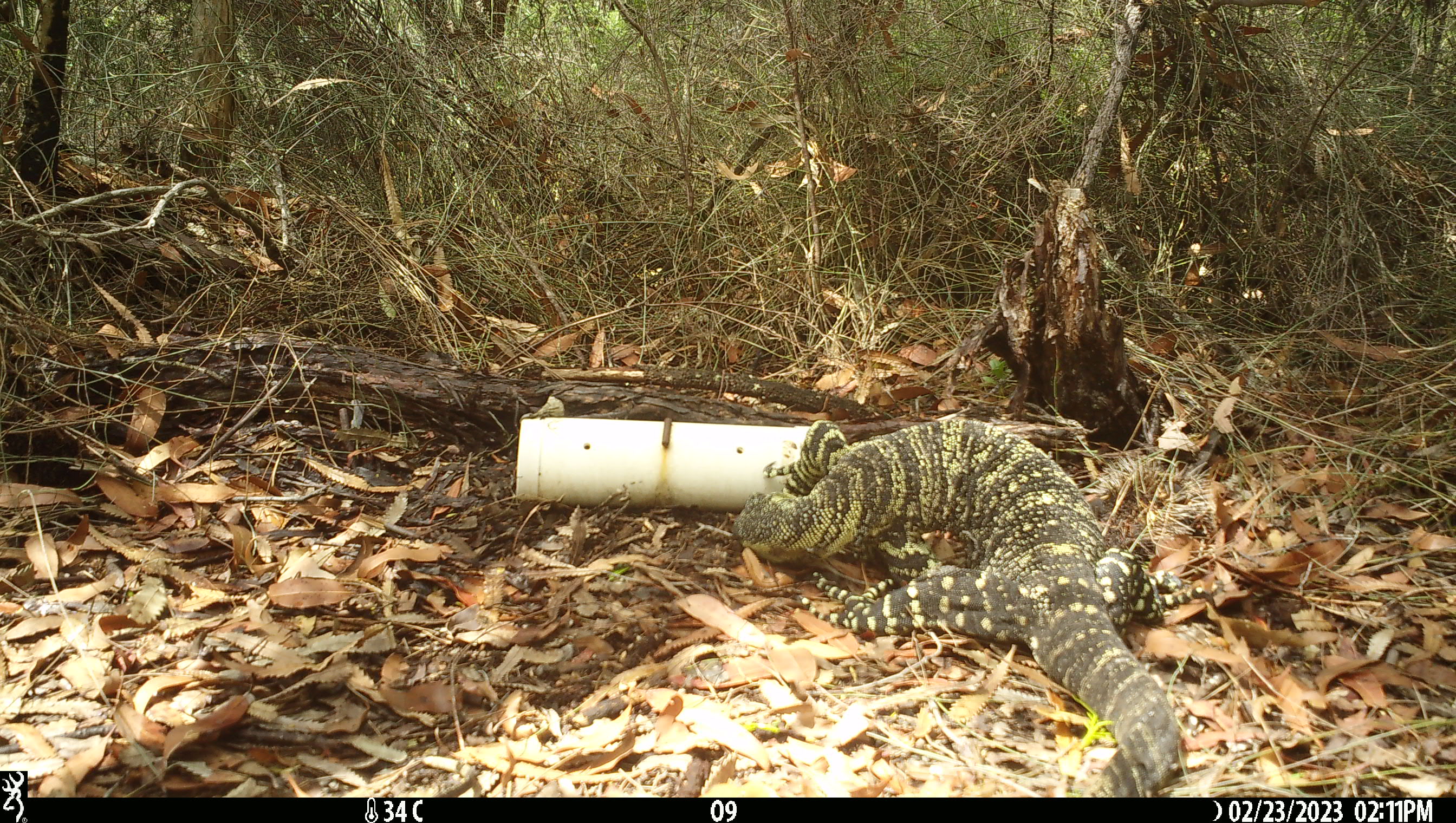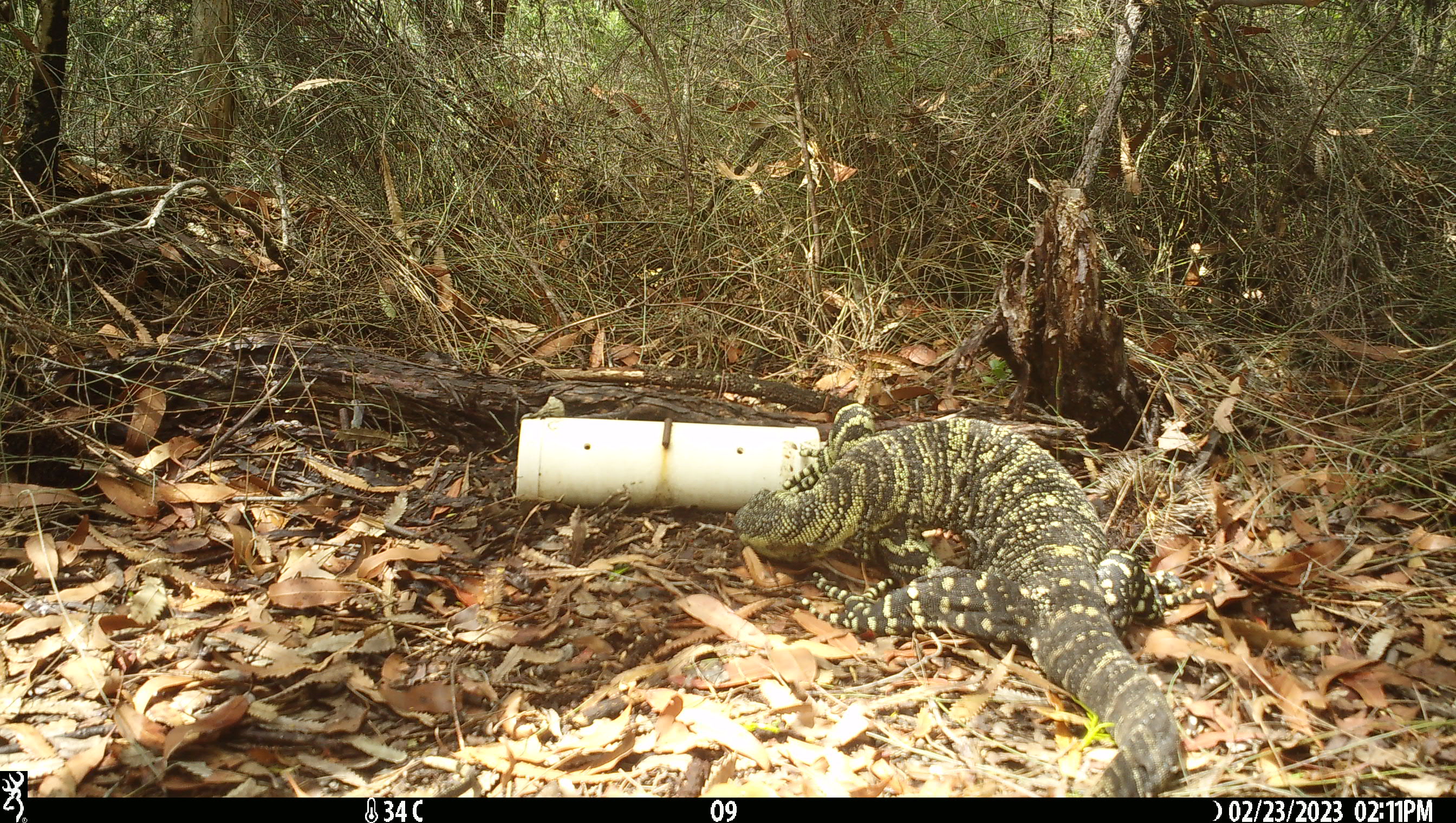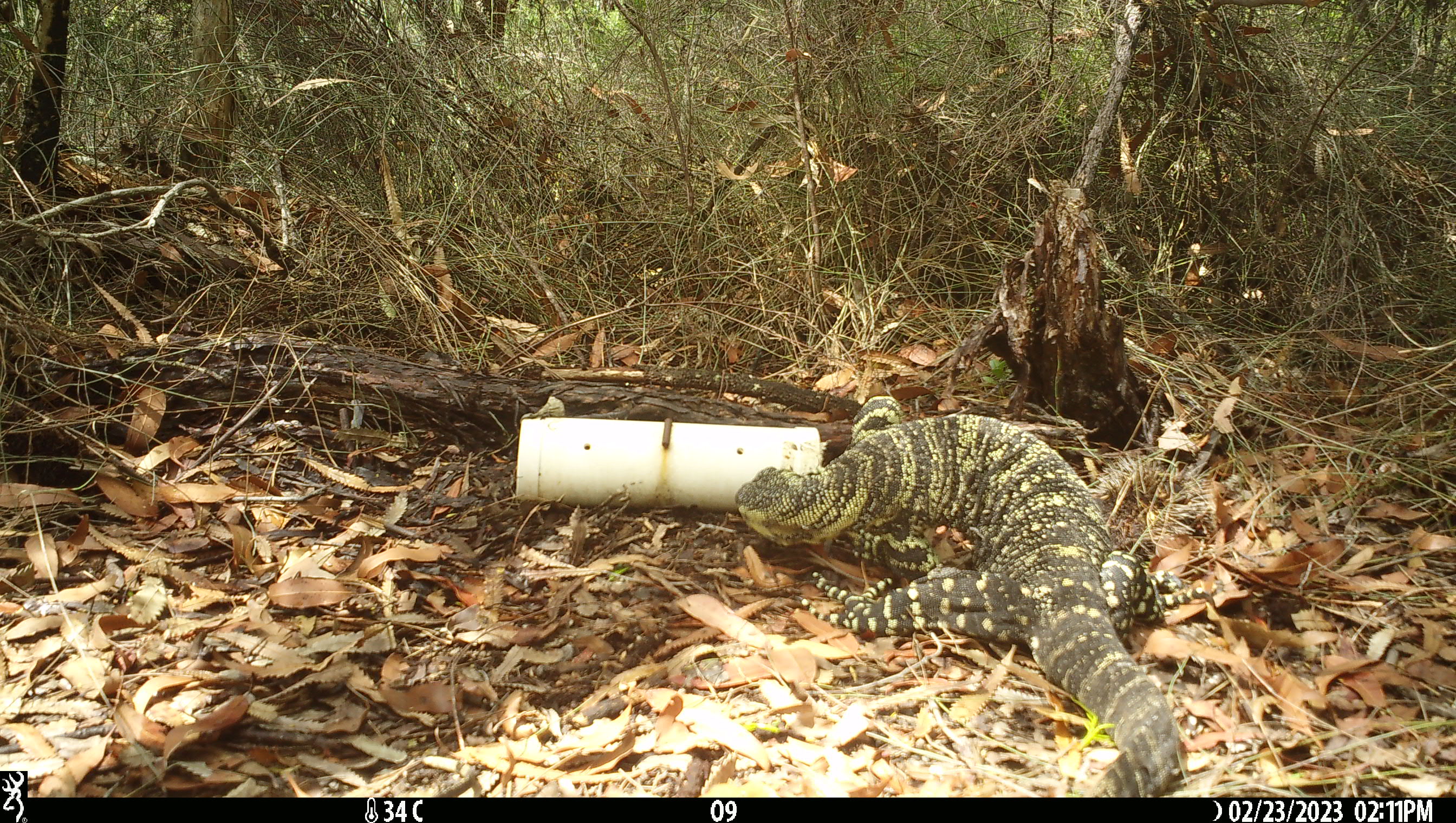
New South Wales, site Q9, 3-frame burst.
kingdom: Animalia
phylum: Chordata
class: Reptilia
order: Squamata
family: Varanidae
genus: Varanus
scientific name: Varanus varius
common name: lace monitor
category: goanna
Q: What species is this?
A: Goanna (lace monitor) (Varanus varius).